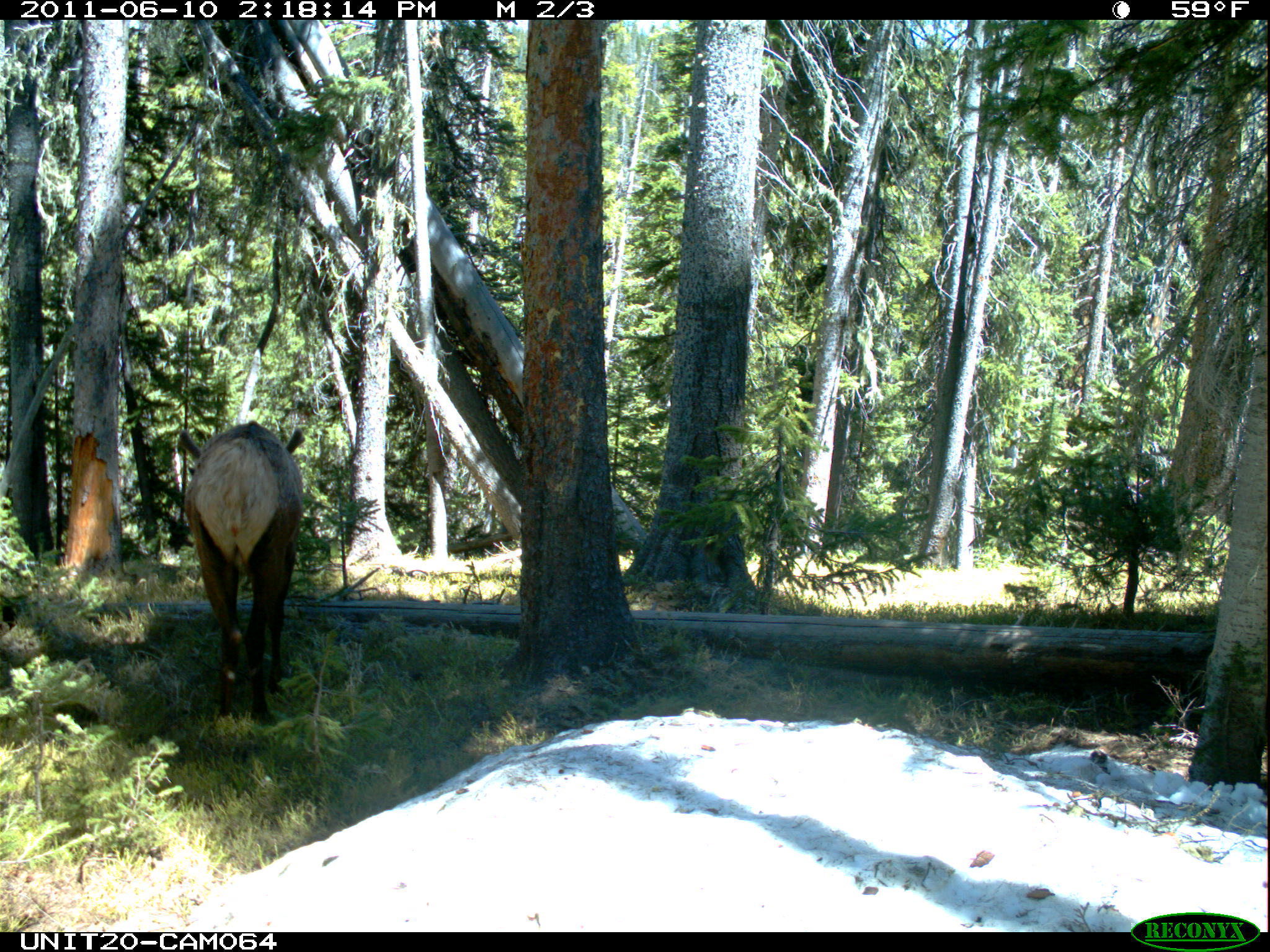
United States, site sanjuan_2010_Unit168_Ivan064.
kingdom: Animalia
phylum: Chordata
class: Mammalia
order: Artiodactyla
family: Cervidae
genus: Cervus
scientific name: Cervus elaphus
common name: red deer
Cervus elaphus (red deer).